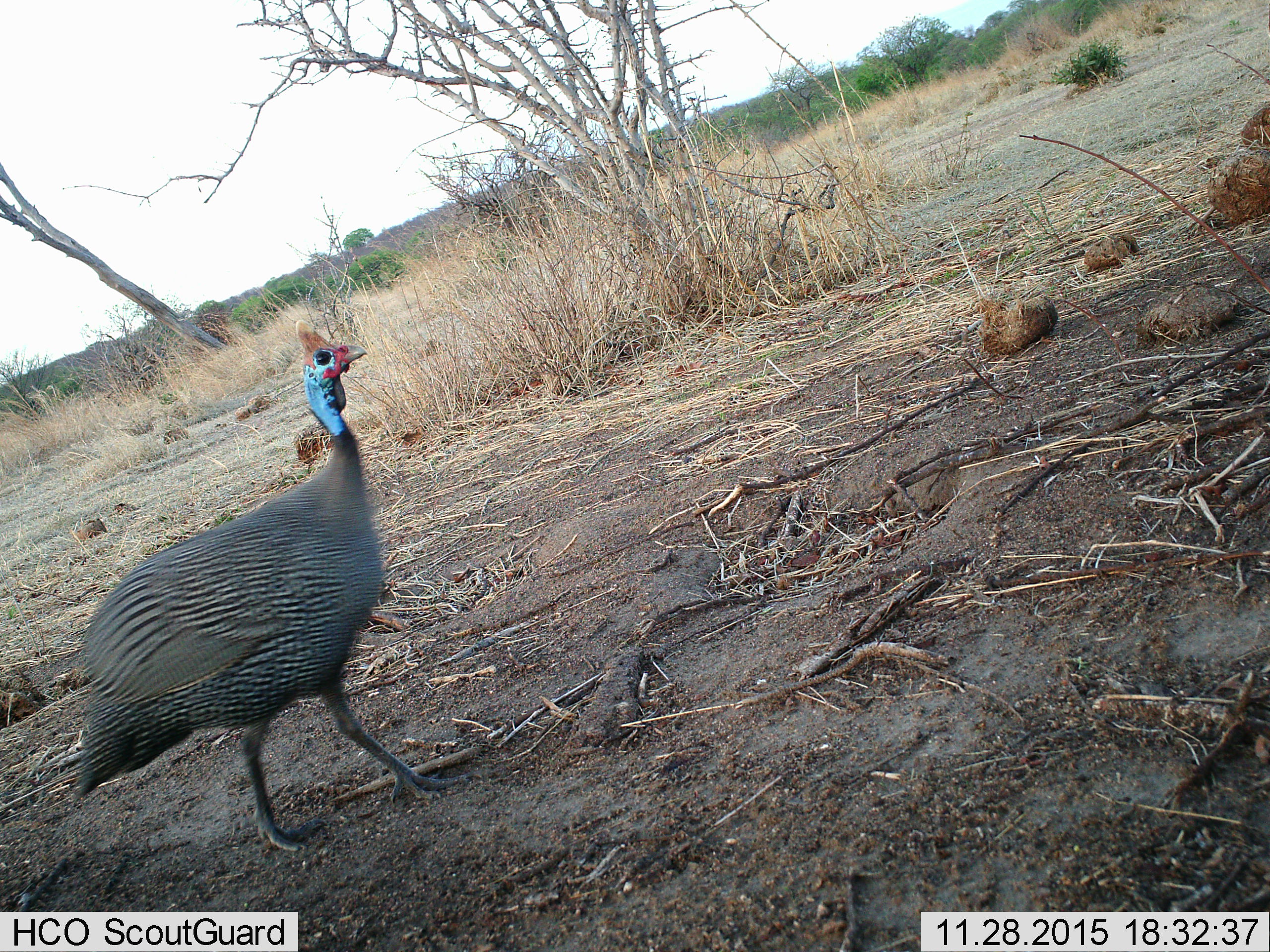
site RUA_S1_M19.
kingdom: Animalia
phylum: Chordata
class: Aves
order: Galliformes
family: Numididae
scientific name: Numididae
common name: guineafowl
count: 1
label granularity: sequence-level